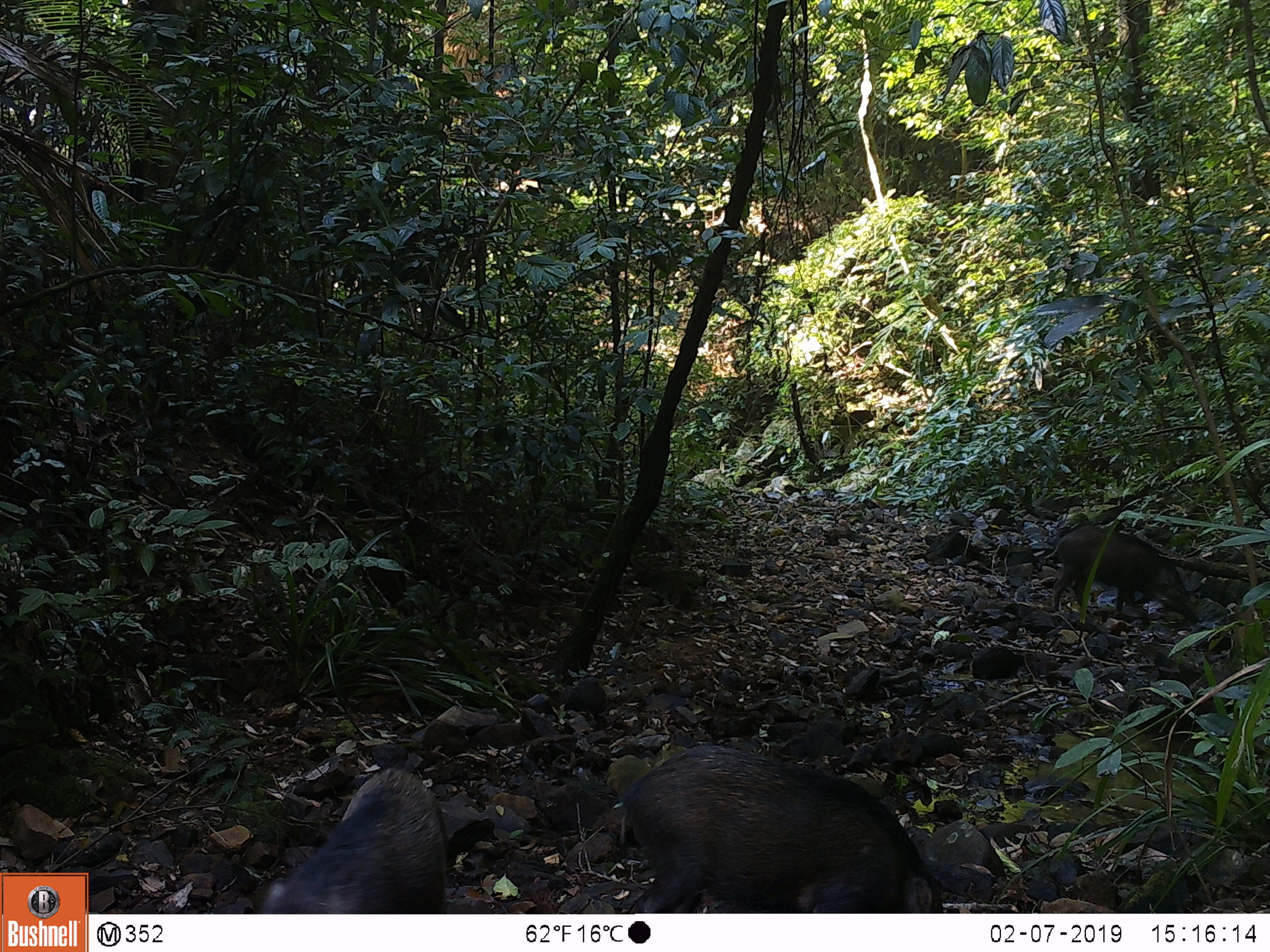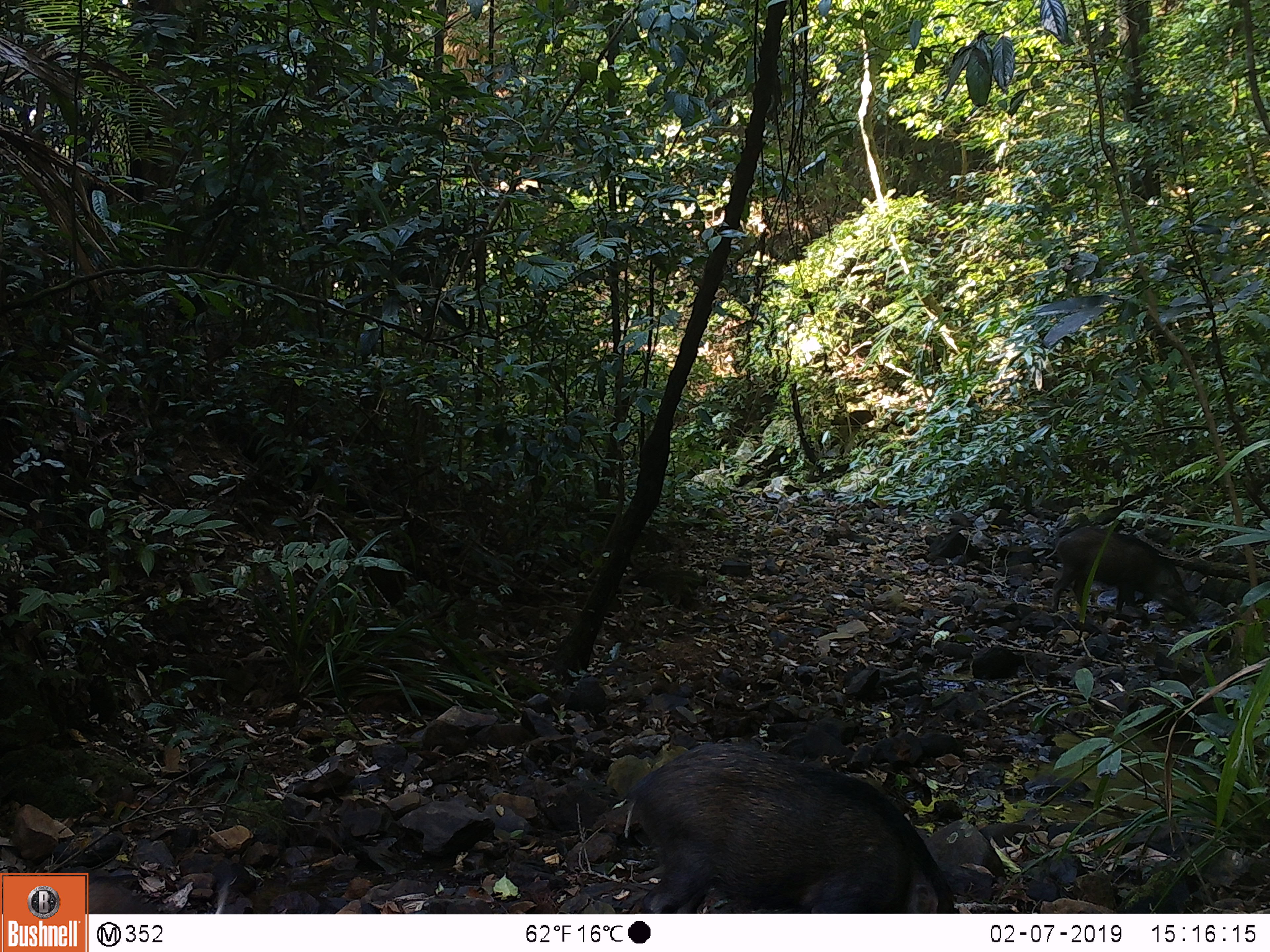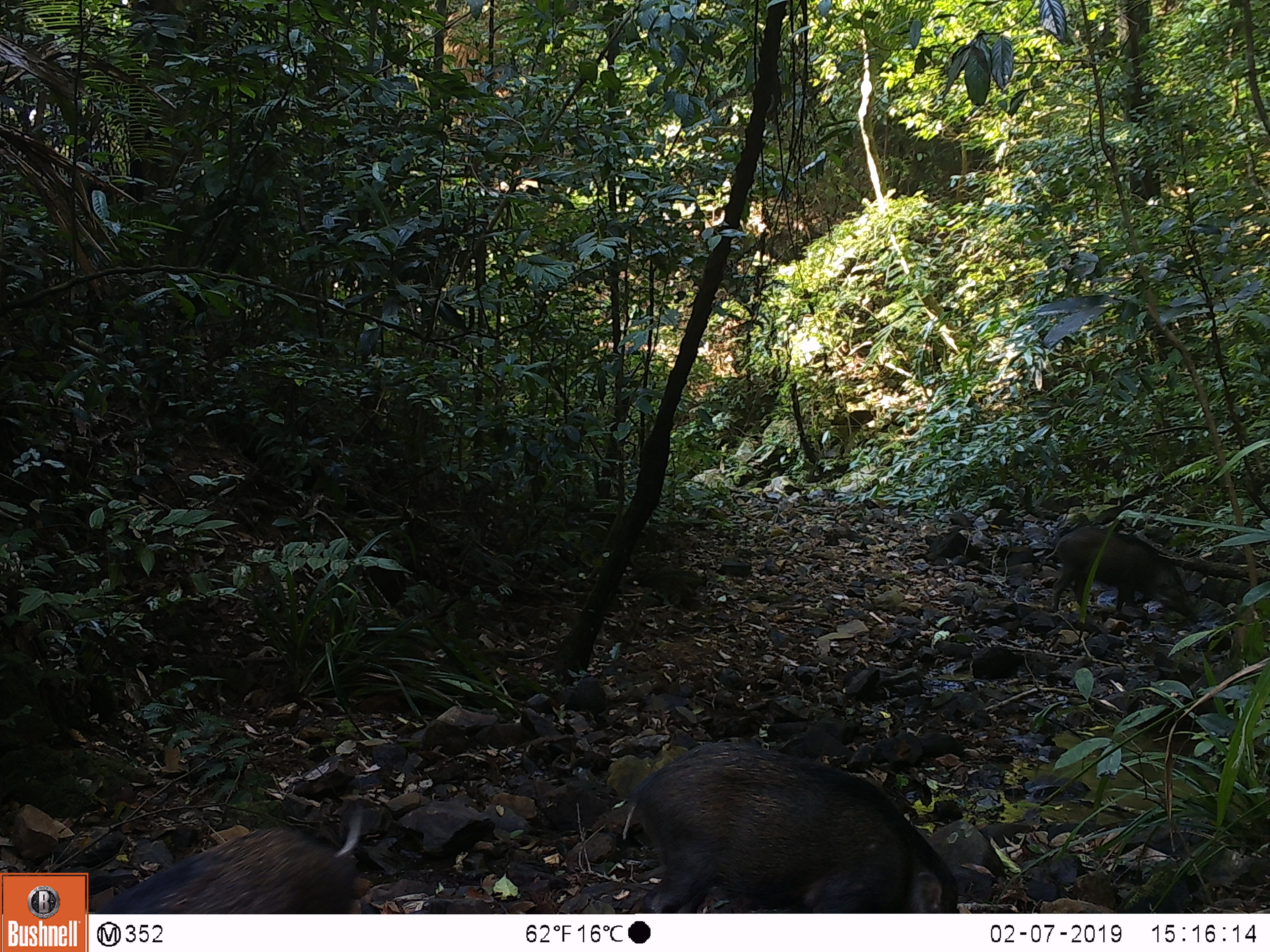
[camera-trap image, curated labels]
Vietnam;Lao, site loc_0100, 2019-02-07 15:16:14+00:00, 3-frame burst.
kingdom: Animalia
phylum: Chordata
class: Mammalia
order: Artiodactyla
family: Suidae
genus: Sus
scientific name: Sus scrofa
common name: eurasian wild pig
Eurasian wild pig (Sus scrofa). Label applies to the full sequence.